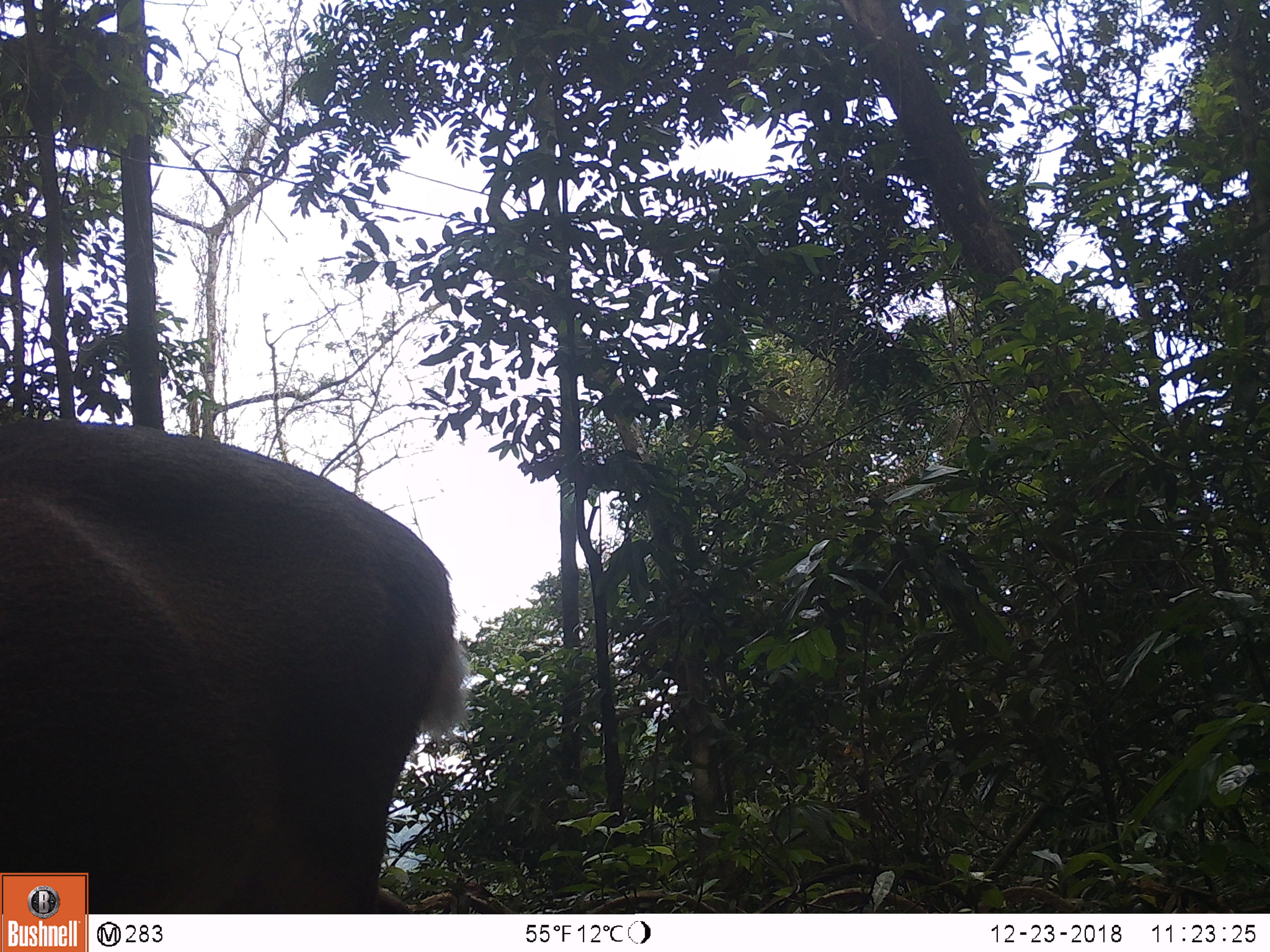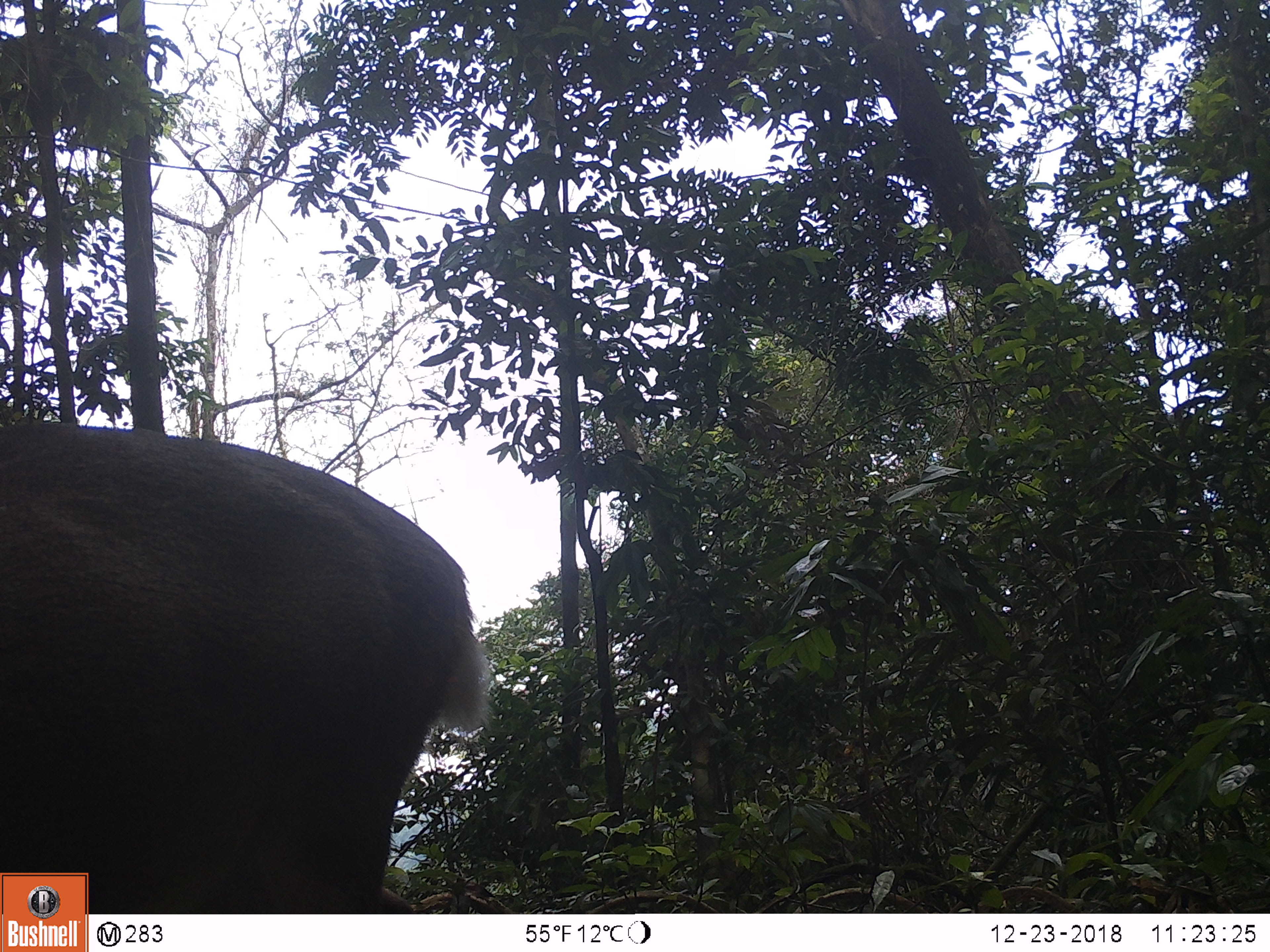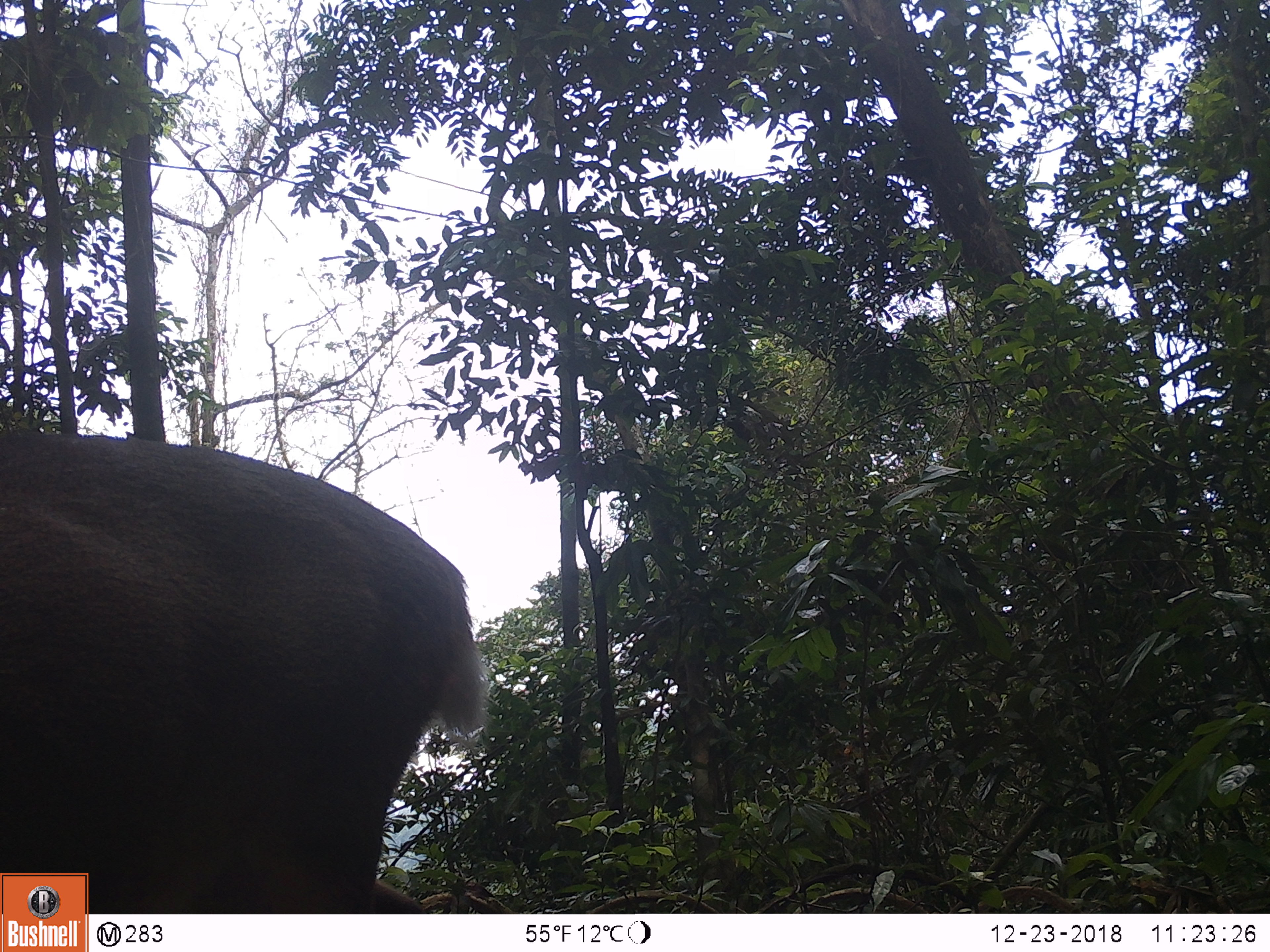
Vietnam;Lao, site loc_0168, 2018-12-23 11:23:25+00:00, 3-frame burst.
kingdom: Animalia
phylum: Chordata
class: Mammalia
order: Artiodactyla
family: Cervidae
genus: Muntiacus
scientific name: Muntiacus vuquangensis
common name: large-antlered muntjac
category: large antlered muntjac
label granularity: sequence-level